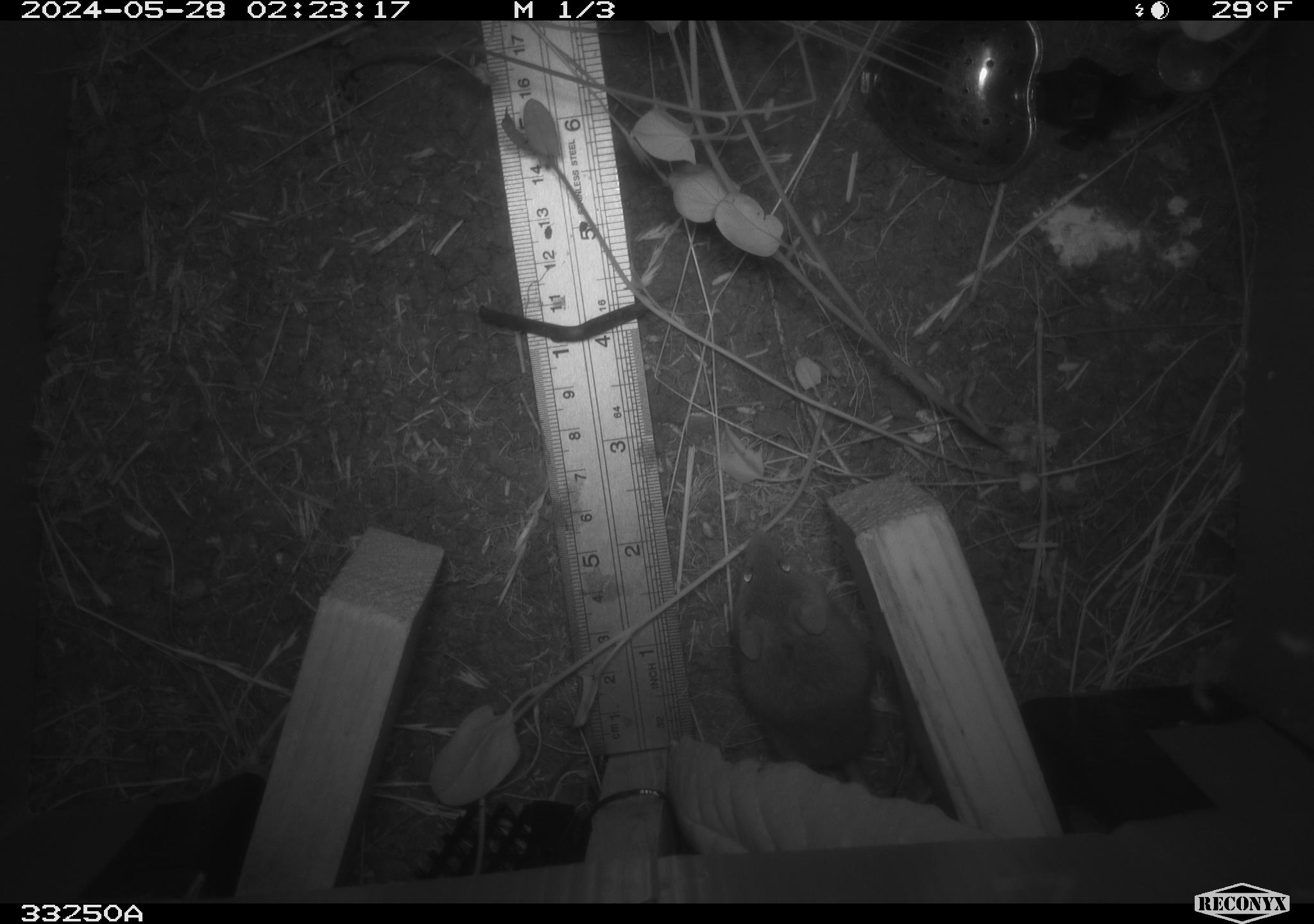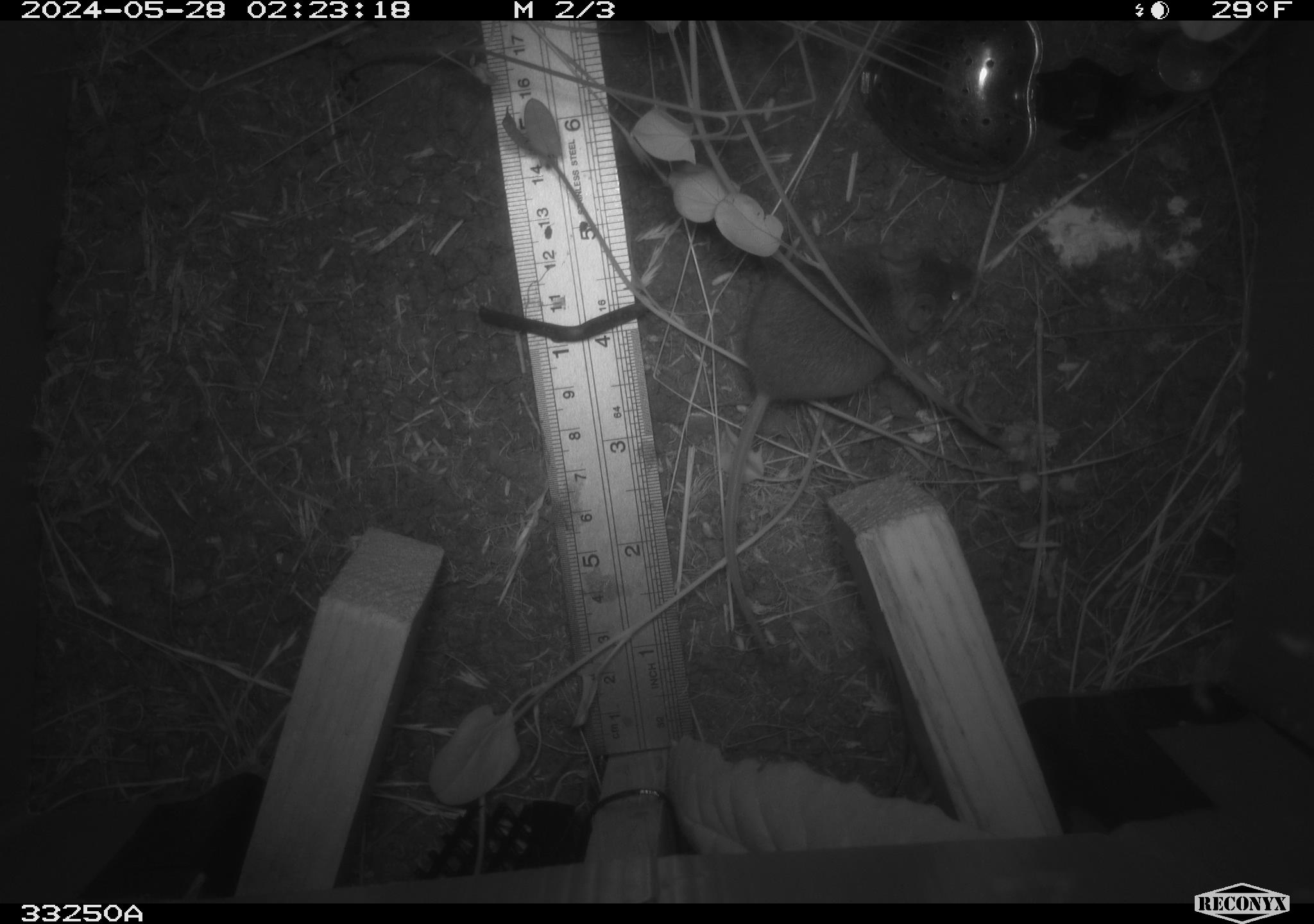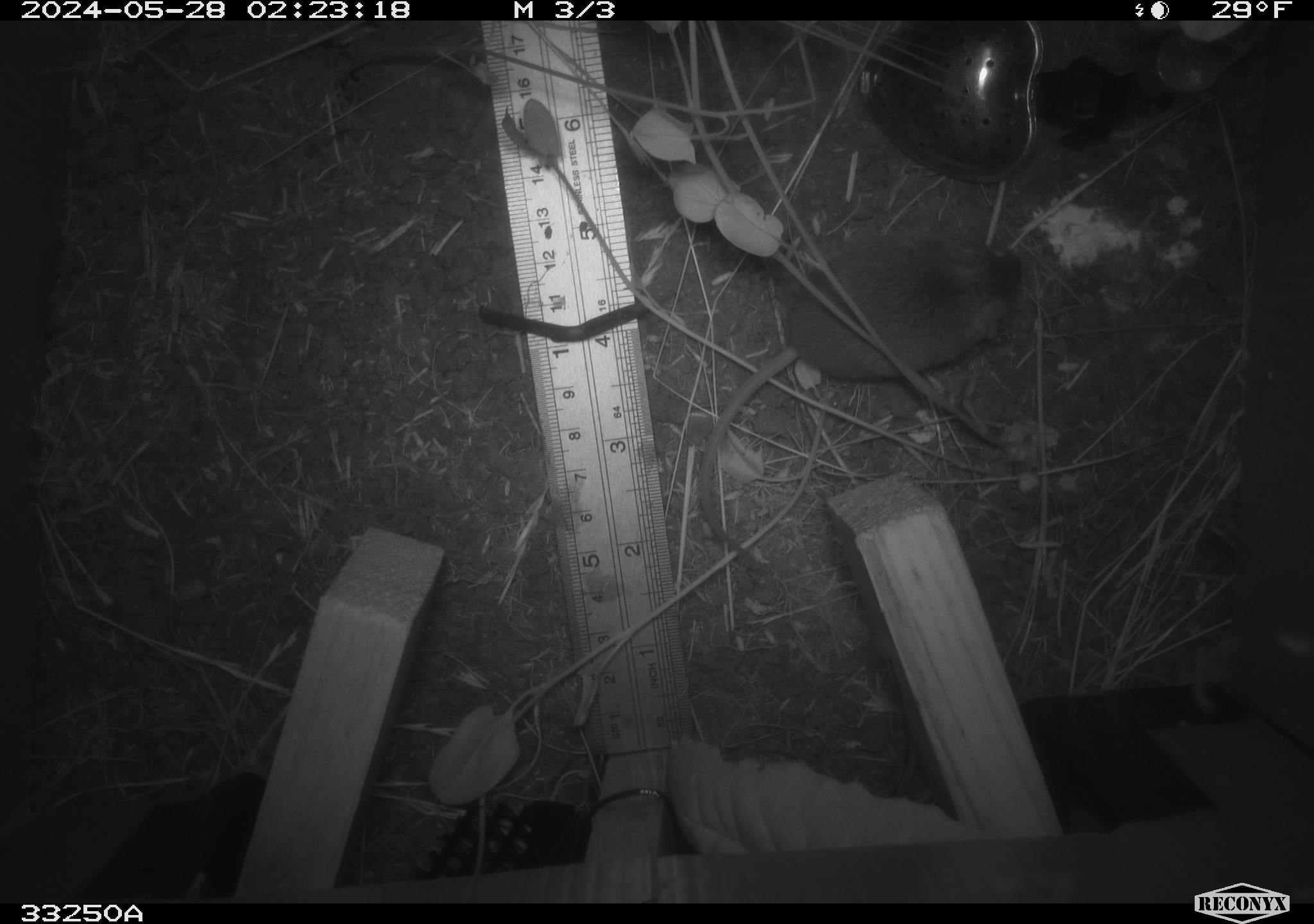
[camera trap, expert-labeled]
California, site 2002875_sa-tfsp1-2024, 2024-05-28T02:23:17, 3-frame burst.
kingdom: Animalia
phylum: Chordata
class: Mammalia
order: Rodentia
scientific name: Rodentia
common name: mouse species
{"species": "mouse species (Rodentia)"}